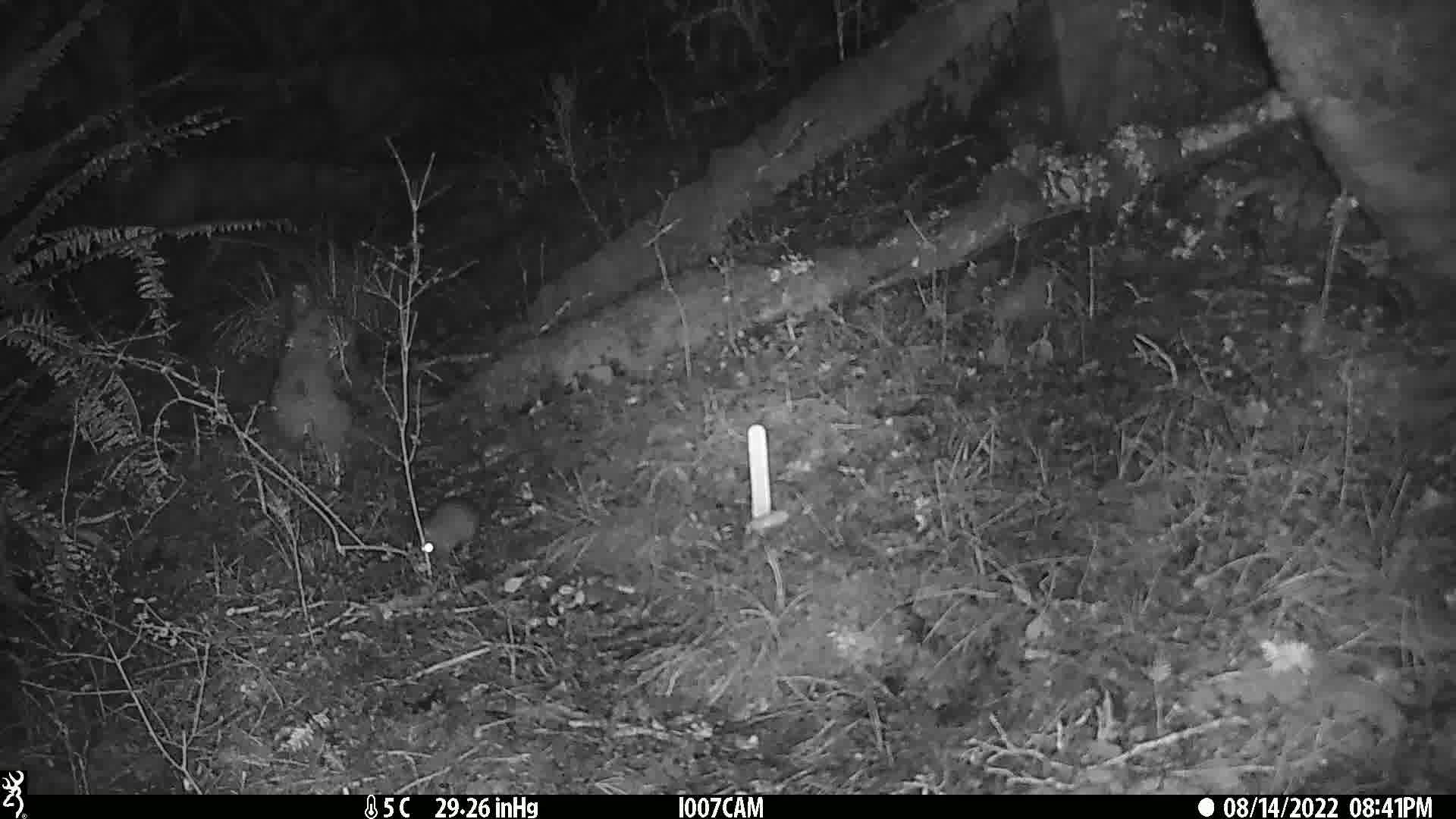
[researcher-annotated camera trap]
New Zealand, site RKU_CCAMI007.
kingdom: Animalia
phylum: Chordata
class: Mammalia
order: Rodentia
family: Muridae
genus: Rattus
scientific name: Rattus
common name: rat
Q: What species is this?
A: Rat (Rattus).